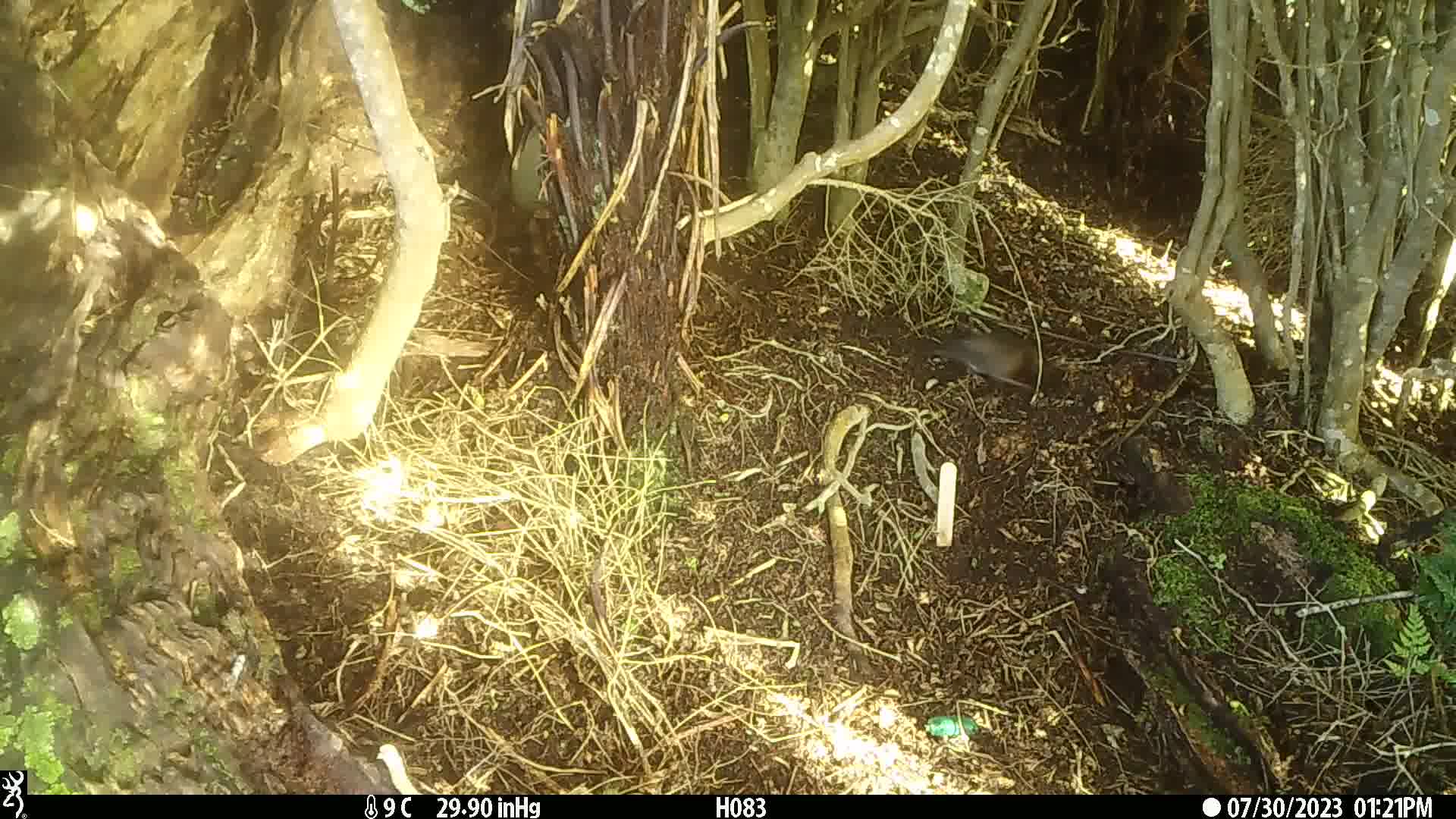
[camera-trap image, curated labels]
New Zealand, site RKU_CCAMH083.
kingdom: Animalia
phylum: Chordata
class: Aves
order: Passeriformes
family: Turdidae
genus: Turdus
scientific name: Turdus philomelos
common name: song thrush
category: thrush